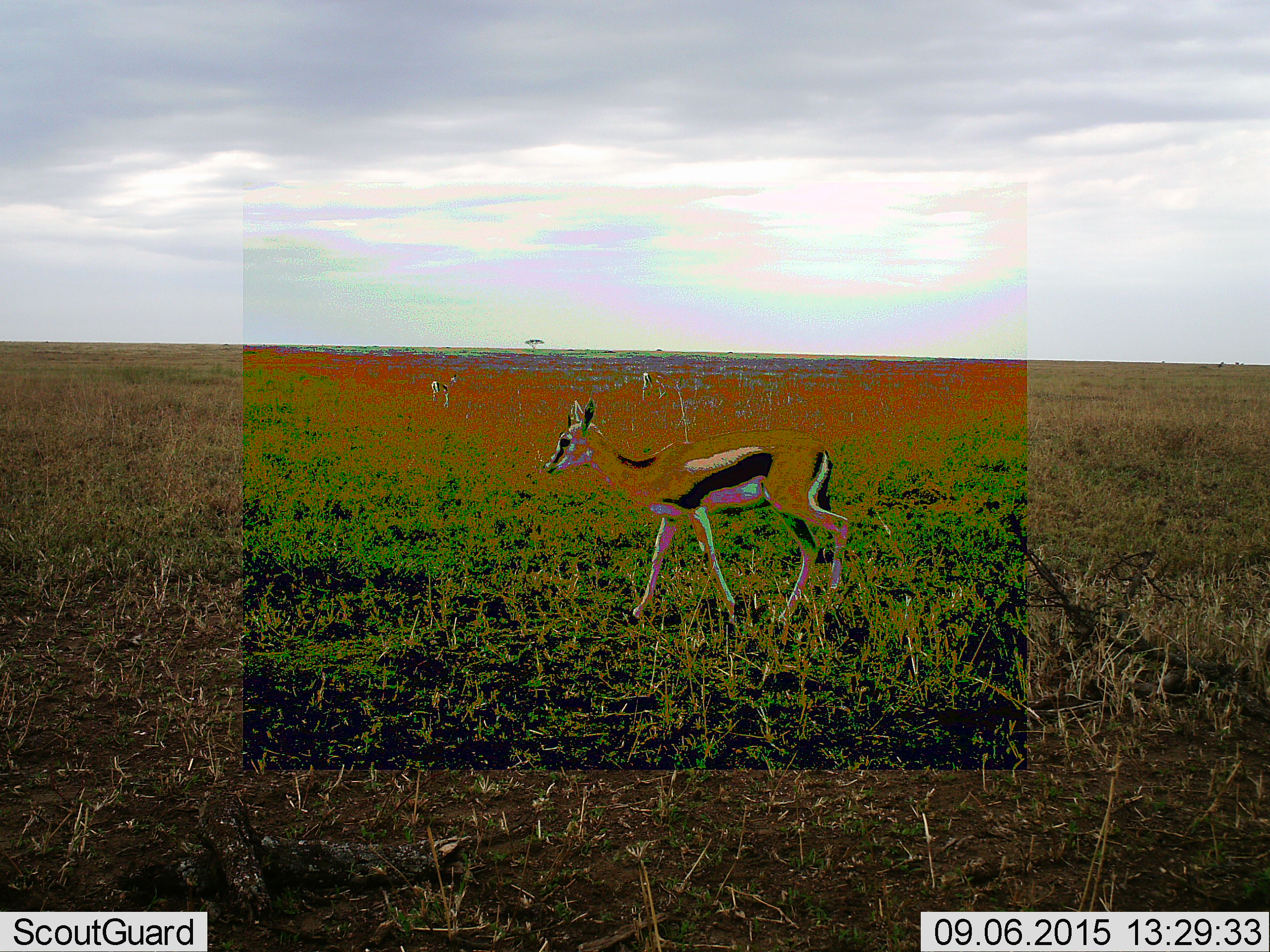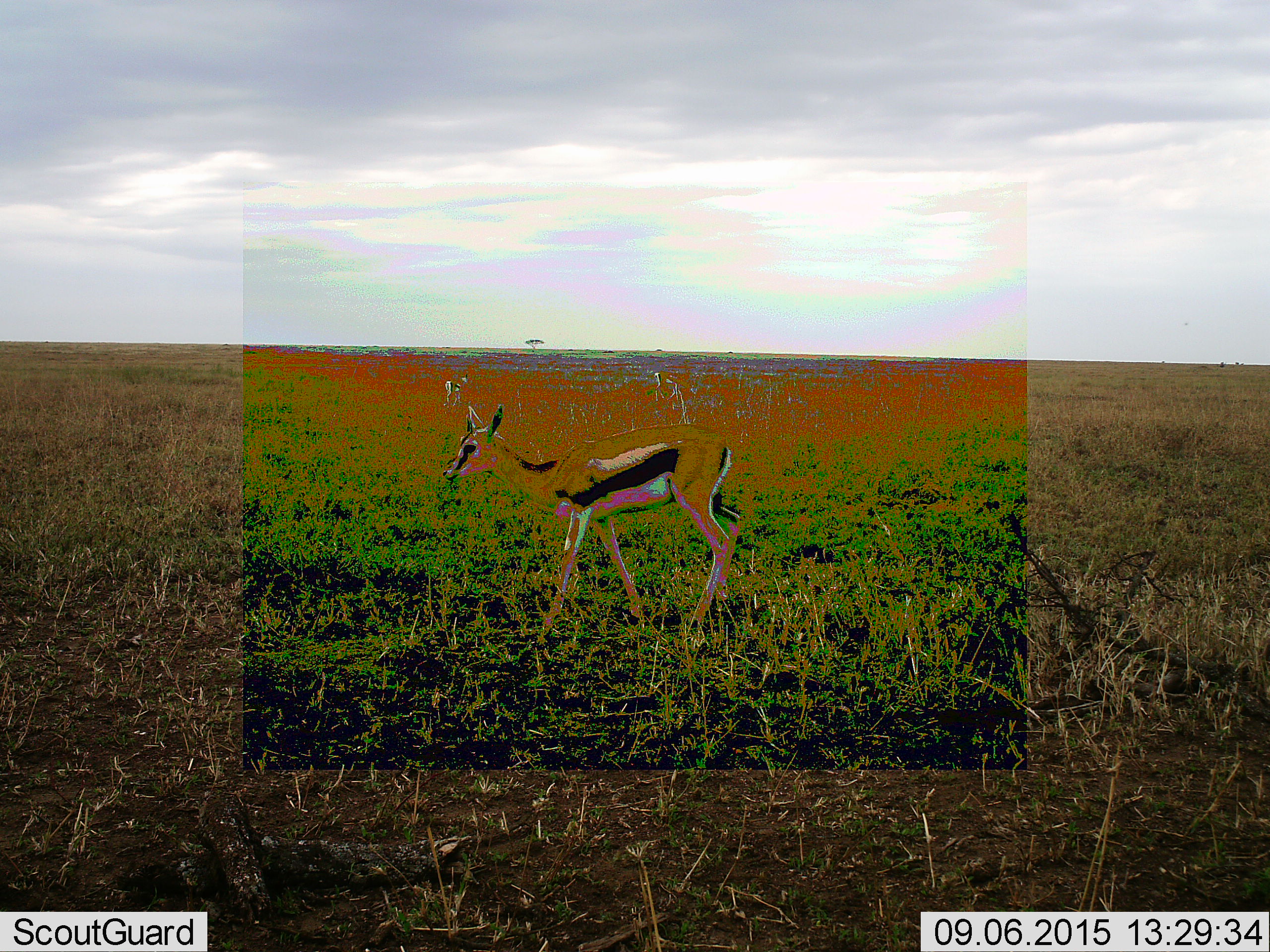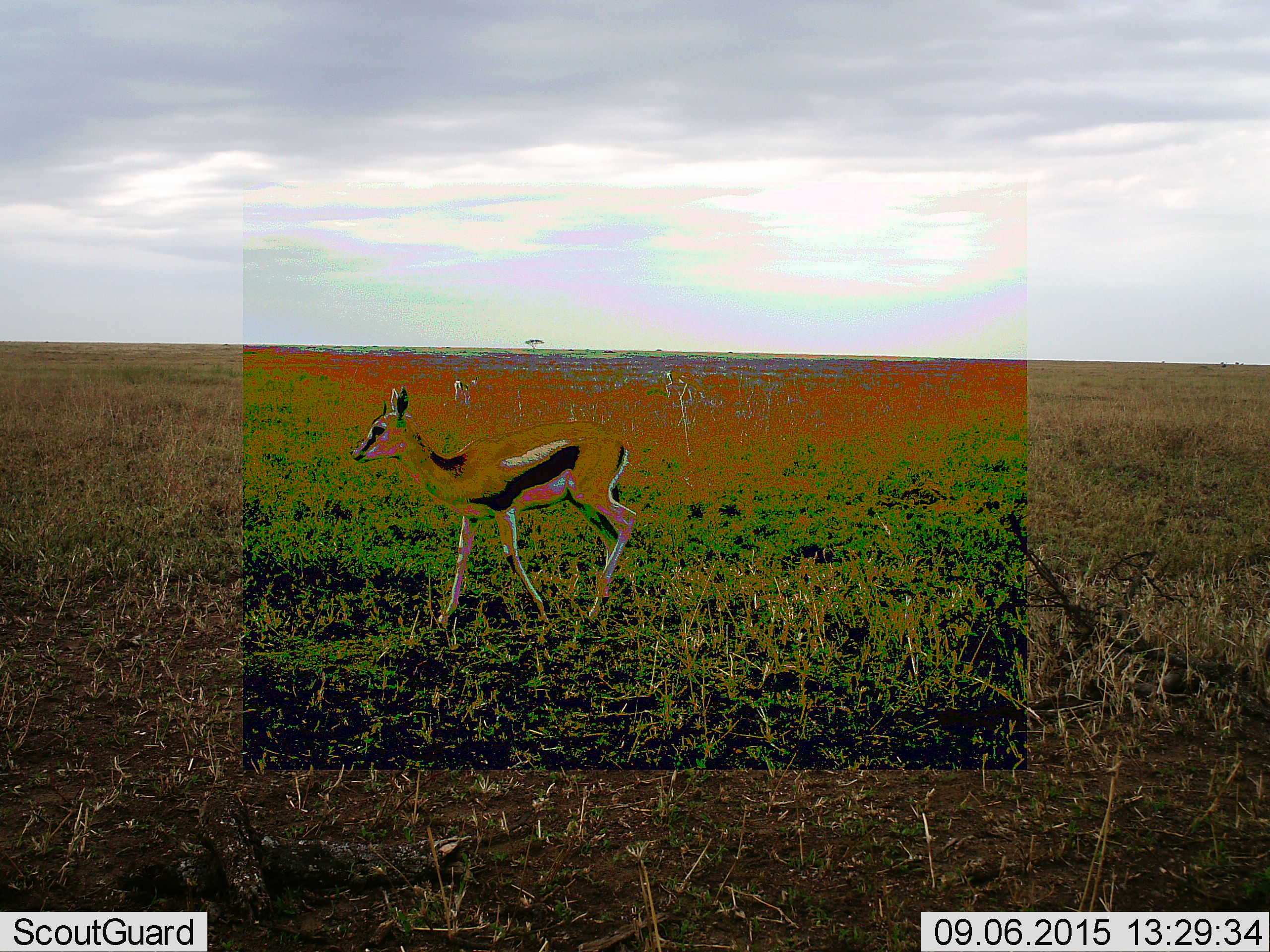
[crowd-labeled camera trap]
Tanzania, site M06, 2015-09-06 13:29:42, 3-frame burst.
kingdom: Animalia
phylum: Chordata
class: Mammalia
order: Artiodactyla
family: Bovidae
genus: Eudorcas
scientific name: Eudorcas thomsonii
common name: thomson's gazelle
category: gazellethomsons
Gazellethomsons (thomson's gazelle) (Eudorcas thomsonii), count 3. Behavior (volunteer vote fractions): standing 22%, resting 0%, moving 78%, interacting 0%. Young present (vote fraction): 11%. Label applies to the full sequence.